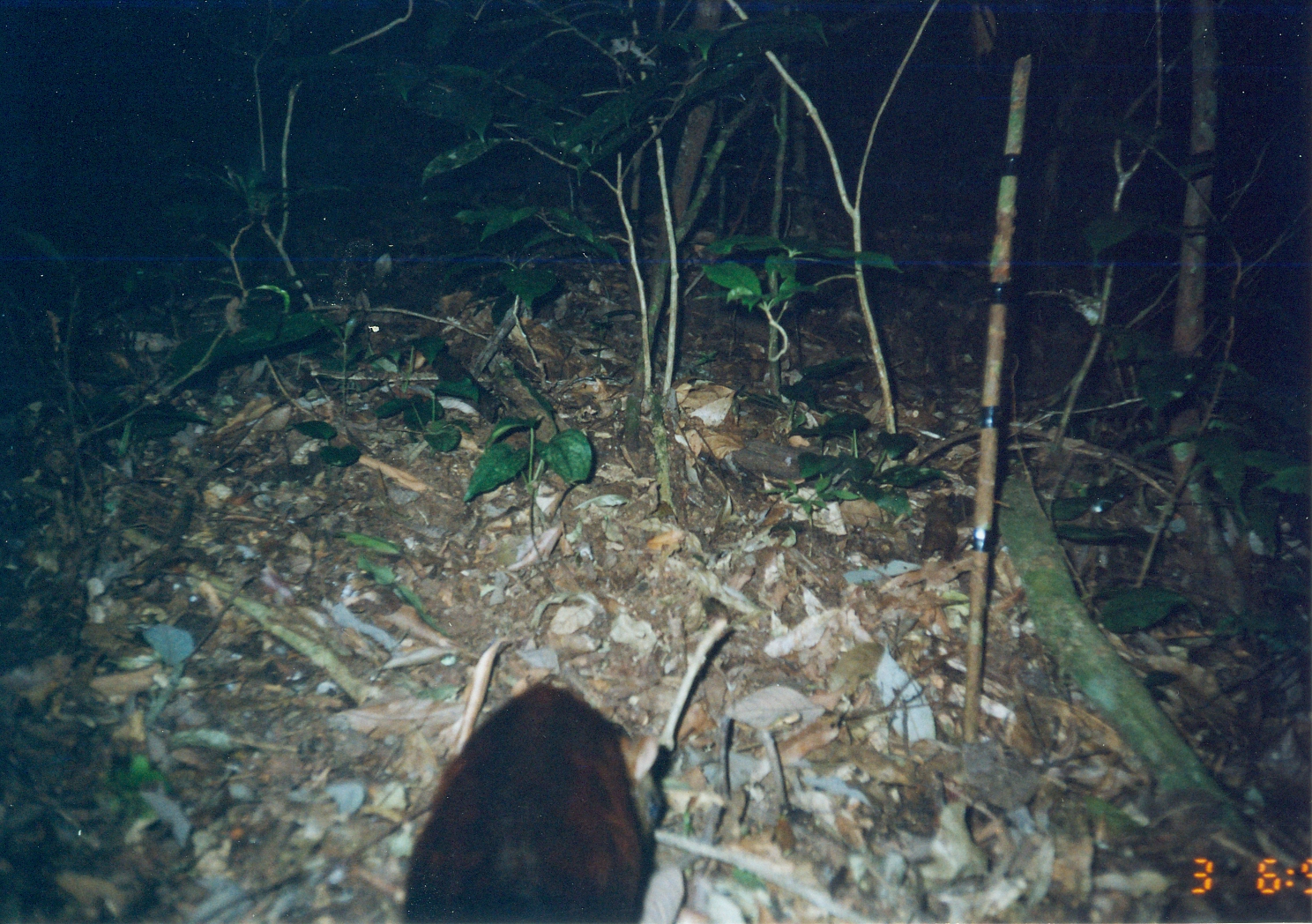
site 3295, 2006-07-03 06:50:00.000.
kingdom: Animalia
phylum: Chordata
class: Mammalia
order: Macroscelidea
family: Macroscelididae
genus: Rhynchocyon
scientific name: Rhynchocyon udzungwensis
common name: grey-faced sengi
Rhynchocyon udzungwensis (grey-faced sengi), count 1.